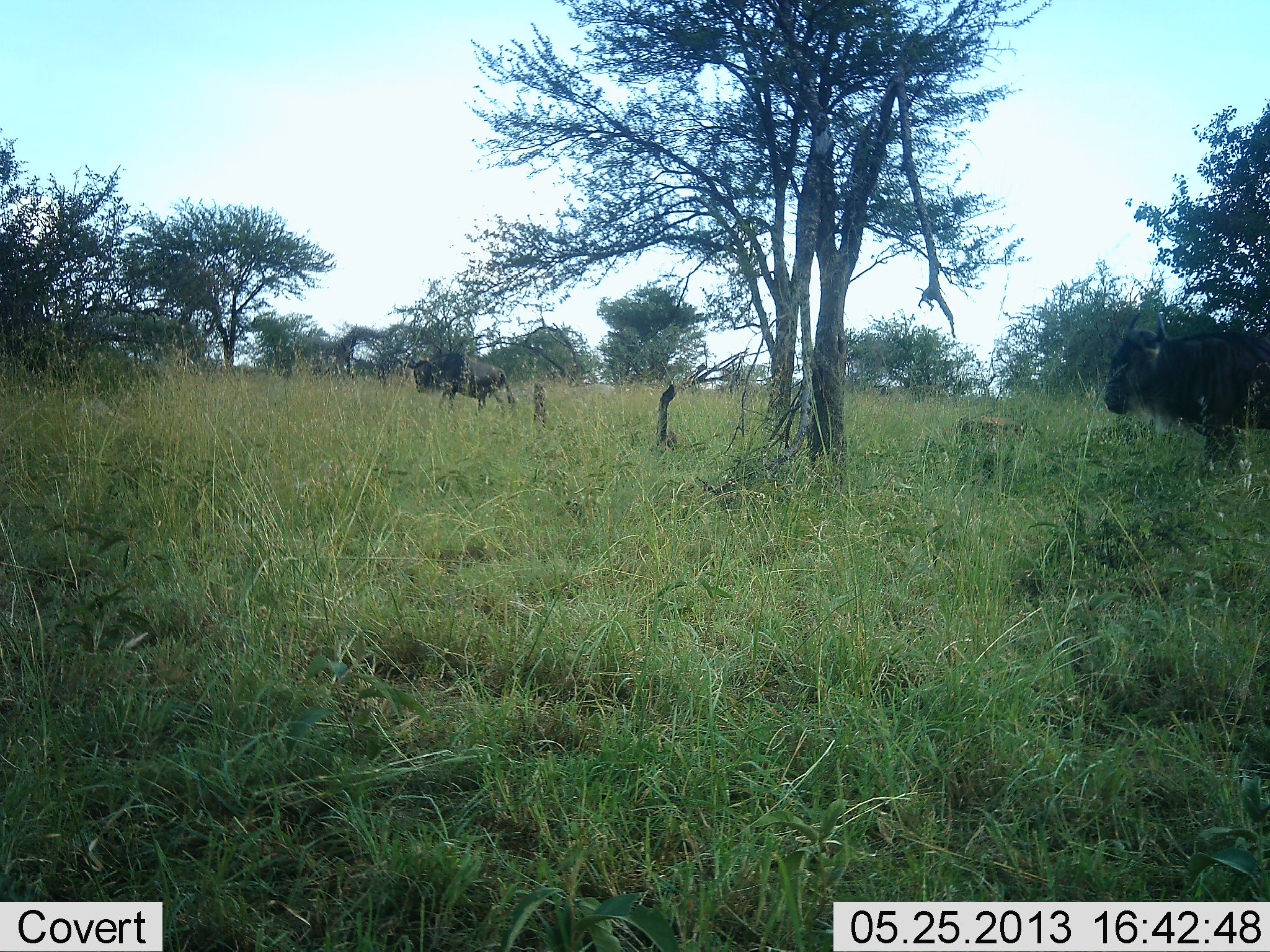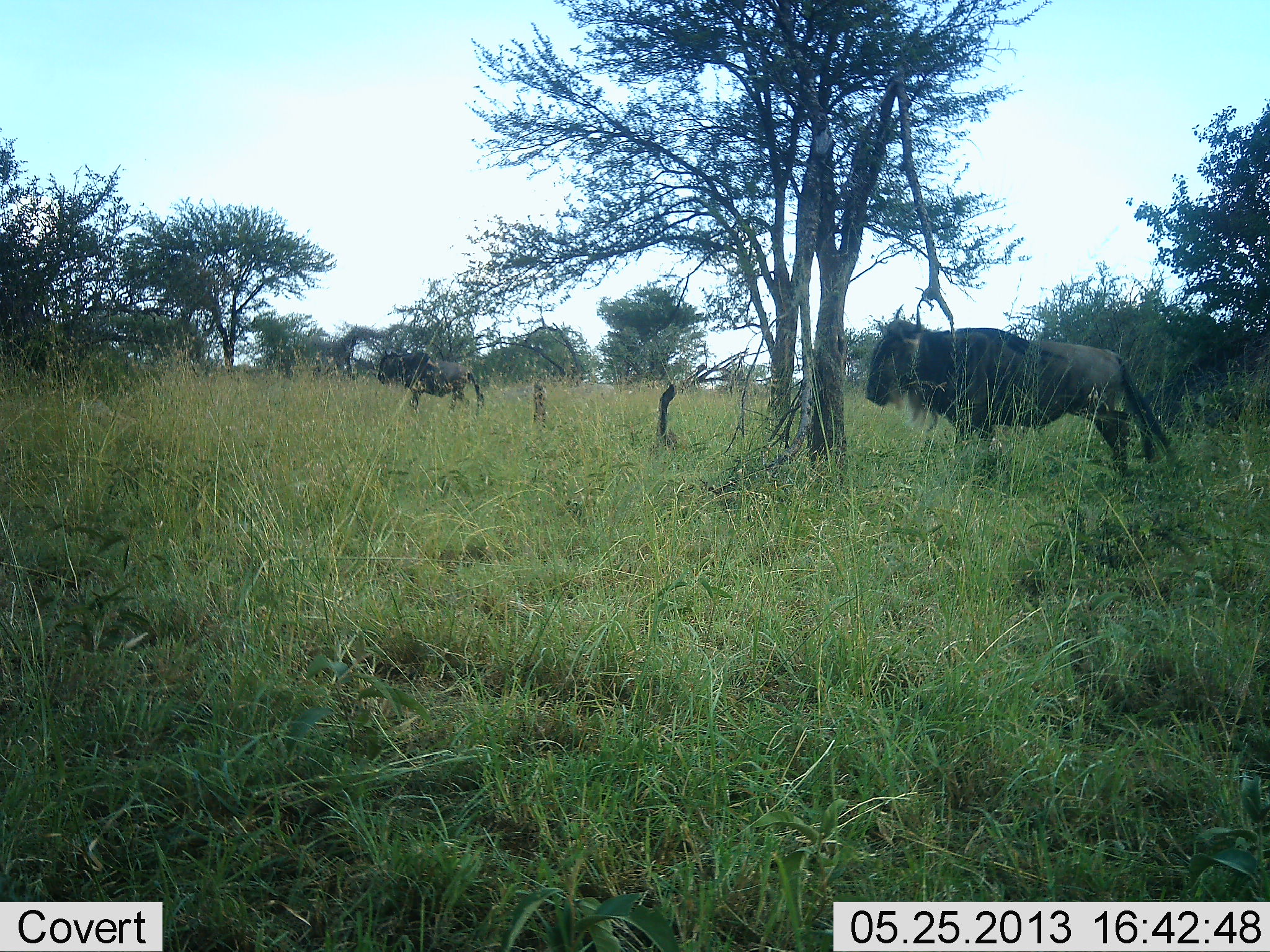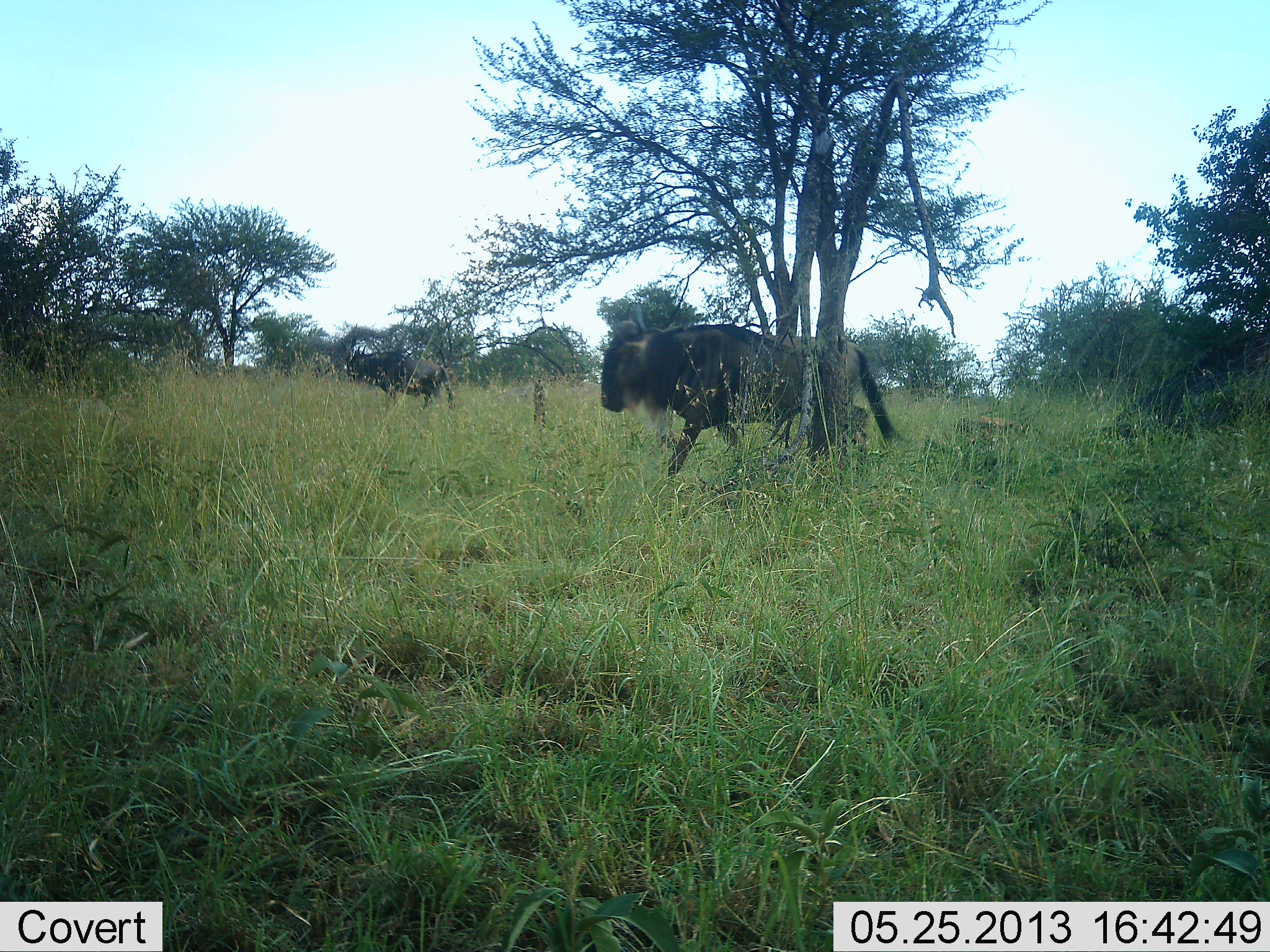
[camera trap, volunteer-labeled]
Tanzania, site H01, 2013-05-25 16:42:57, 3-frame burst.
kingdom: Animalia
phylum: Chordata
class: Mammalia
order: Artiodactyla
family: Bovidae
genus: Connochaetes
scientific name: Connochaetes taurinus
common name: blue wildebeest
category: wildebeest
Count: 2.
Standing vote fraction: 0%.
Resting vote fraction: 0%.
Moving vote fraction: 100%.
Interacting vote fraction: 0%.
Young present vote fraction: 0%.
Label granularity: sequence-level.